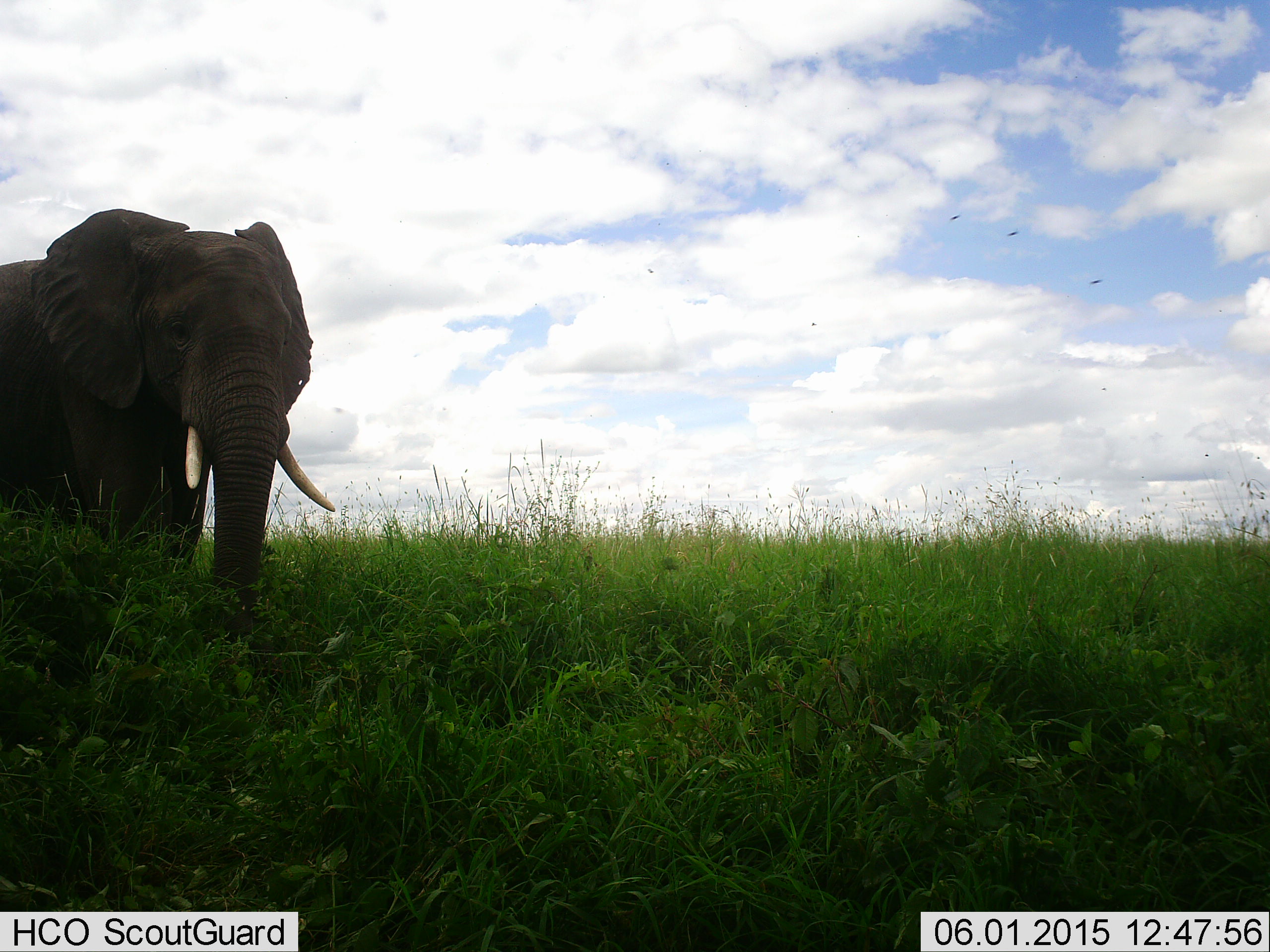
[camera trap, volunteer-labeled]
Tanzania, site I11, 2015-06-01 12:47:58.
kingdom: Animalia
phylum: Chordata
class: Mammalia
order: Proboscidea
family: Elephantidae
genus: Loxodonta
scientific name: Loxodonta africana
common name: african bush elephant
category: elephant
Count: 1.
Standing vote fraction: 80%.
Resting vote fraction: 10%.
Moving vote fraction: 10%.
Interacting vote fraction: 0%.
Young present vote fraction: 0%.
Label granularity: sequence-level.